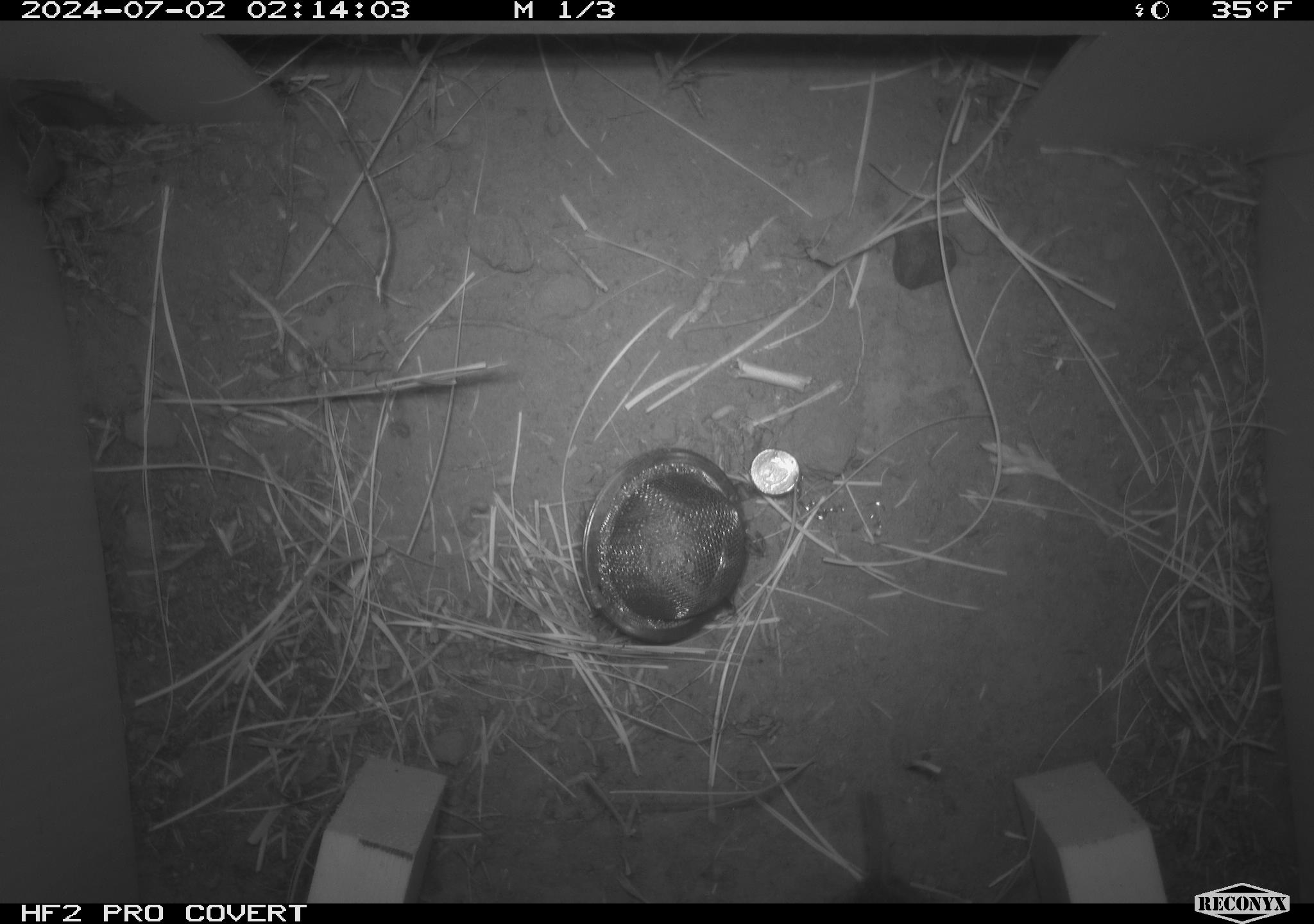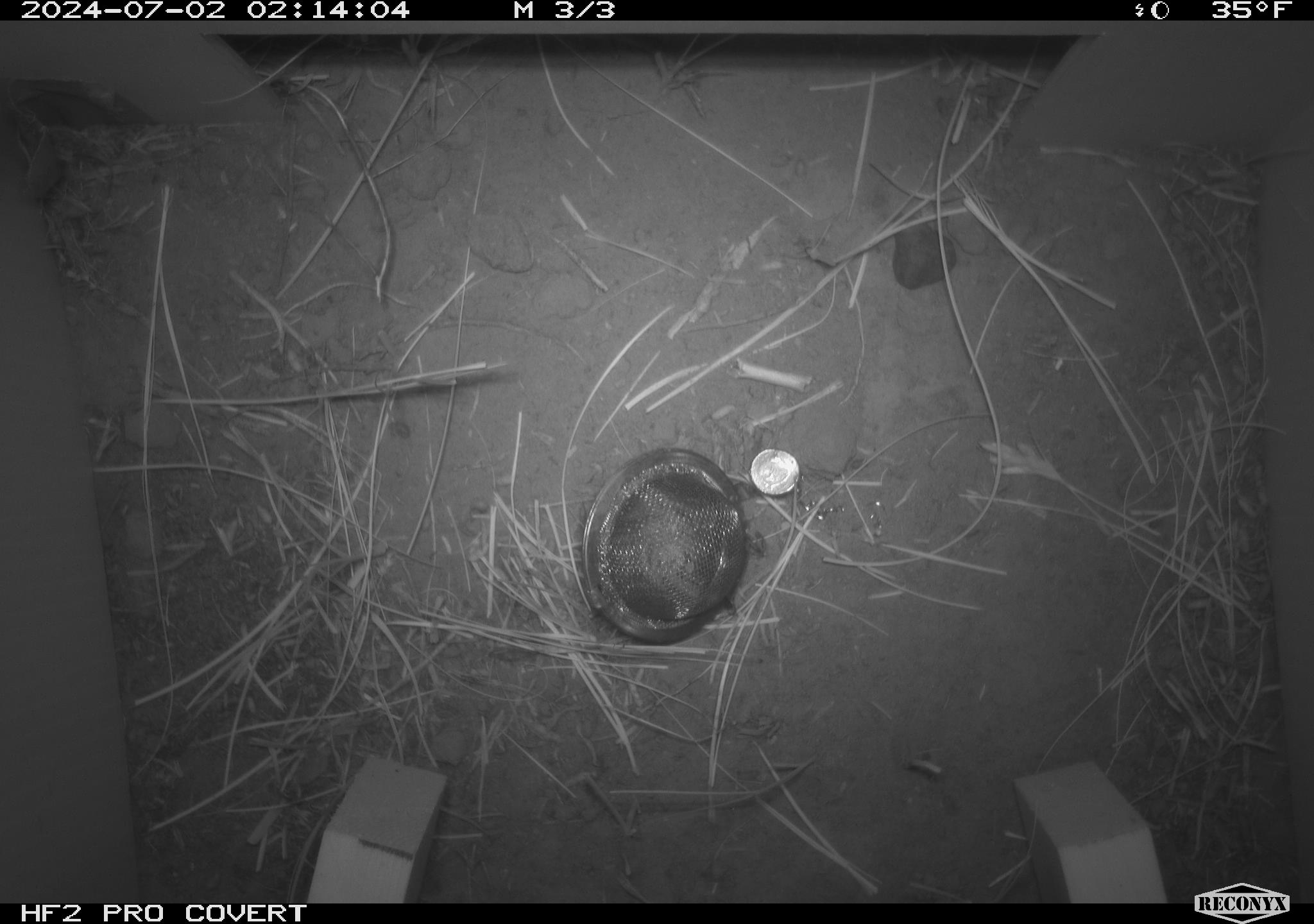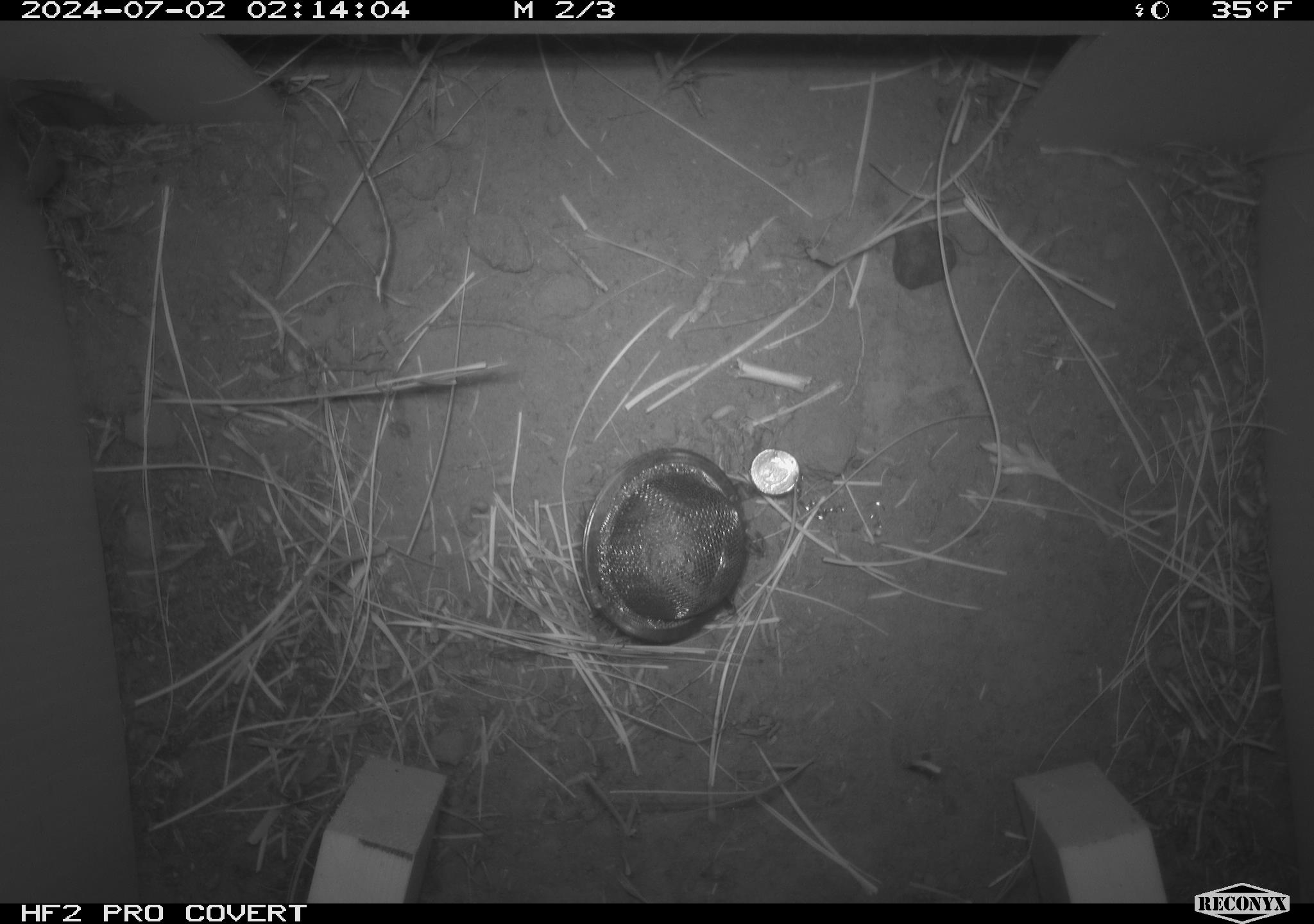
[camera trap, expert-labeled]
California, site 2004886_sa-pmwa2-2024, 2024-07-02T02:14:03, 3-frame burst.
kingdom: Animalia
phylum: Chordata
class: Mammalia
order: Rodentia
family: Cricetidae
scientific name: Arvicolinae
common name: voles, lemmings, and muskrats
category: arvicolinae subfamily